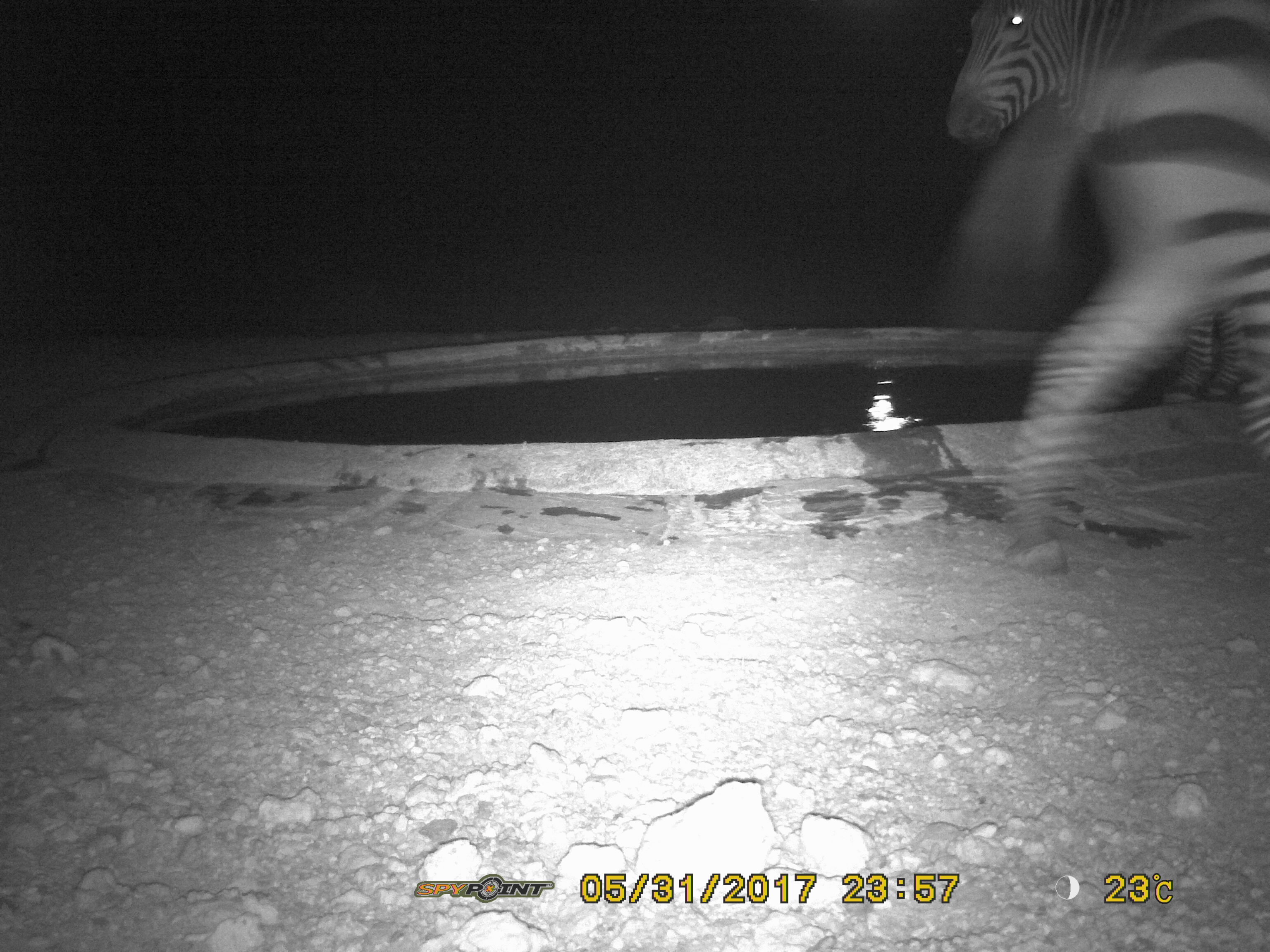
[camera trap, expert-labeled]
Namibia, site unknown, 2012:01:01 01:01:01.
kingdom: Animalia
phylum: Chordata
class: Mammalia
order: Perissodactyla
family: Equidae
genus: Equus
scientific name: Equus zebra hartmannae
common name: hartmann's mountain zebra